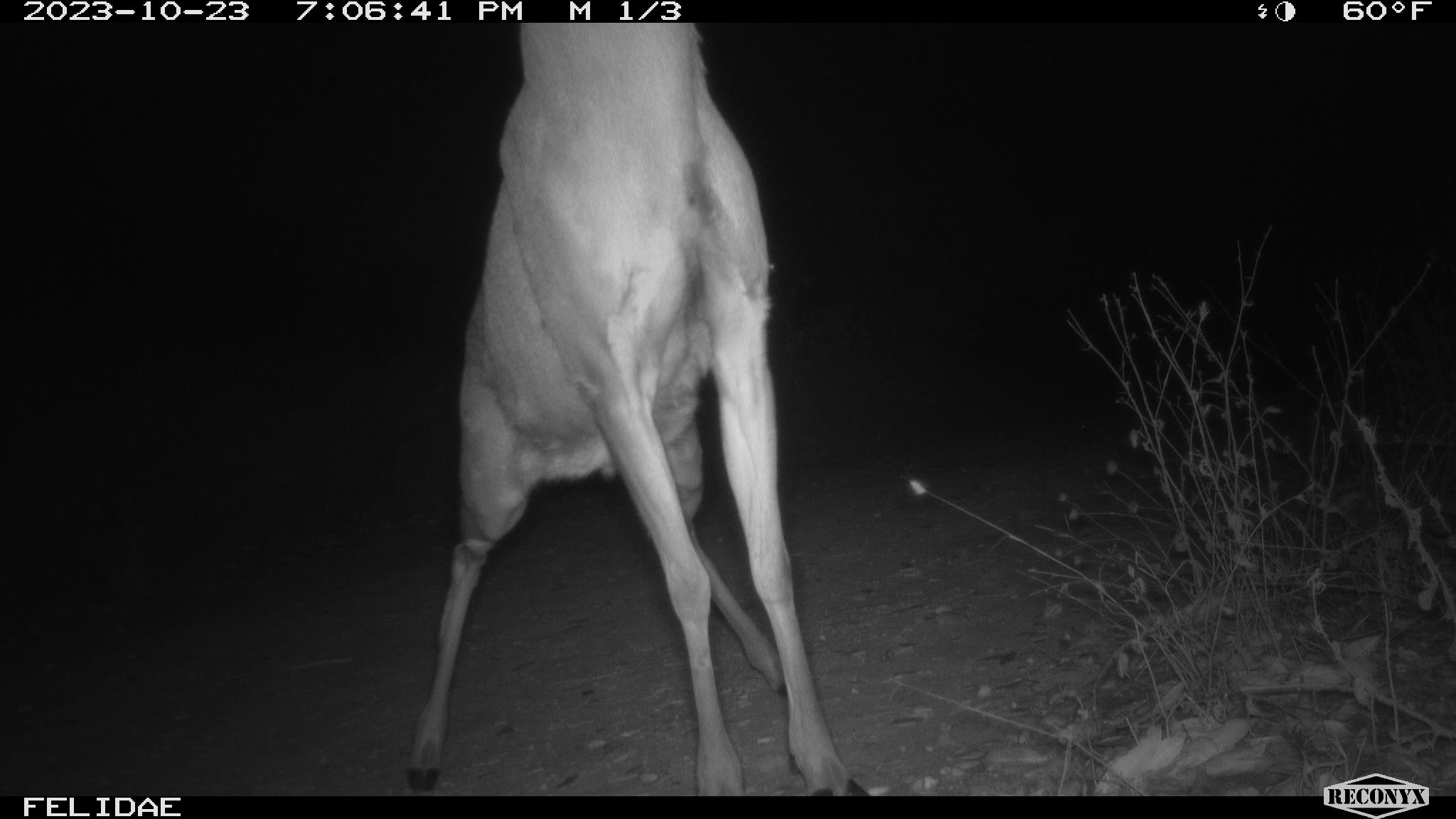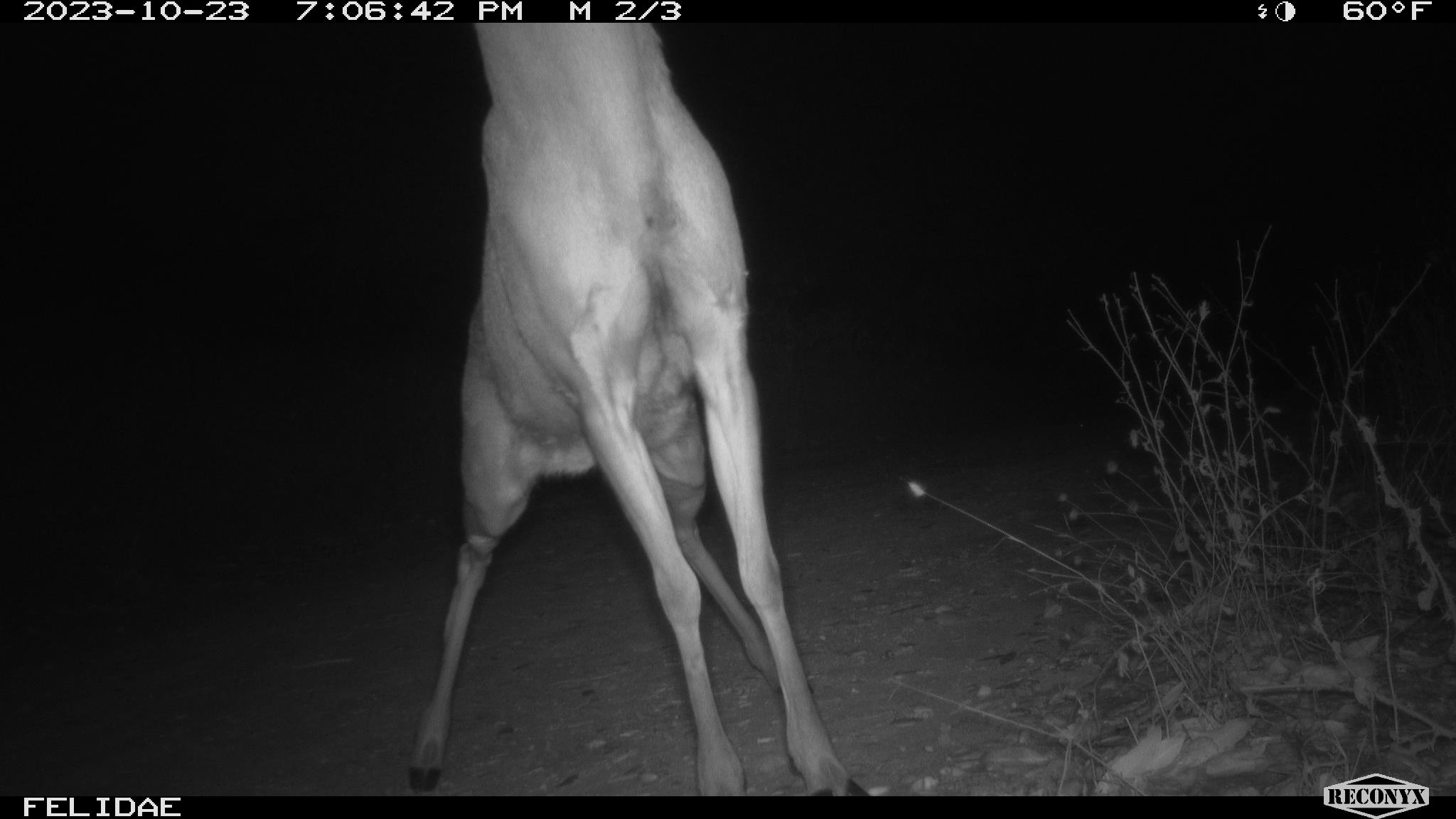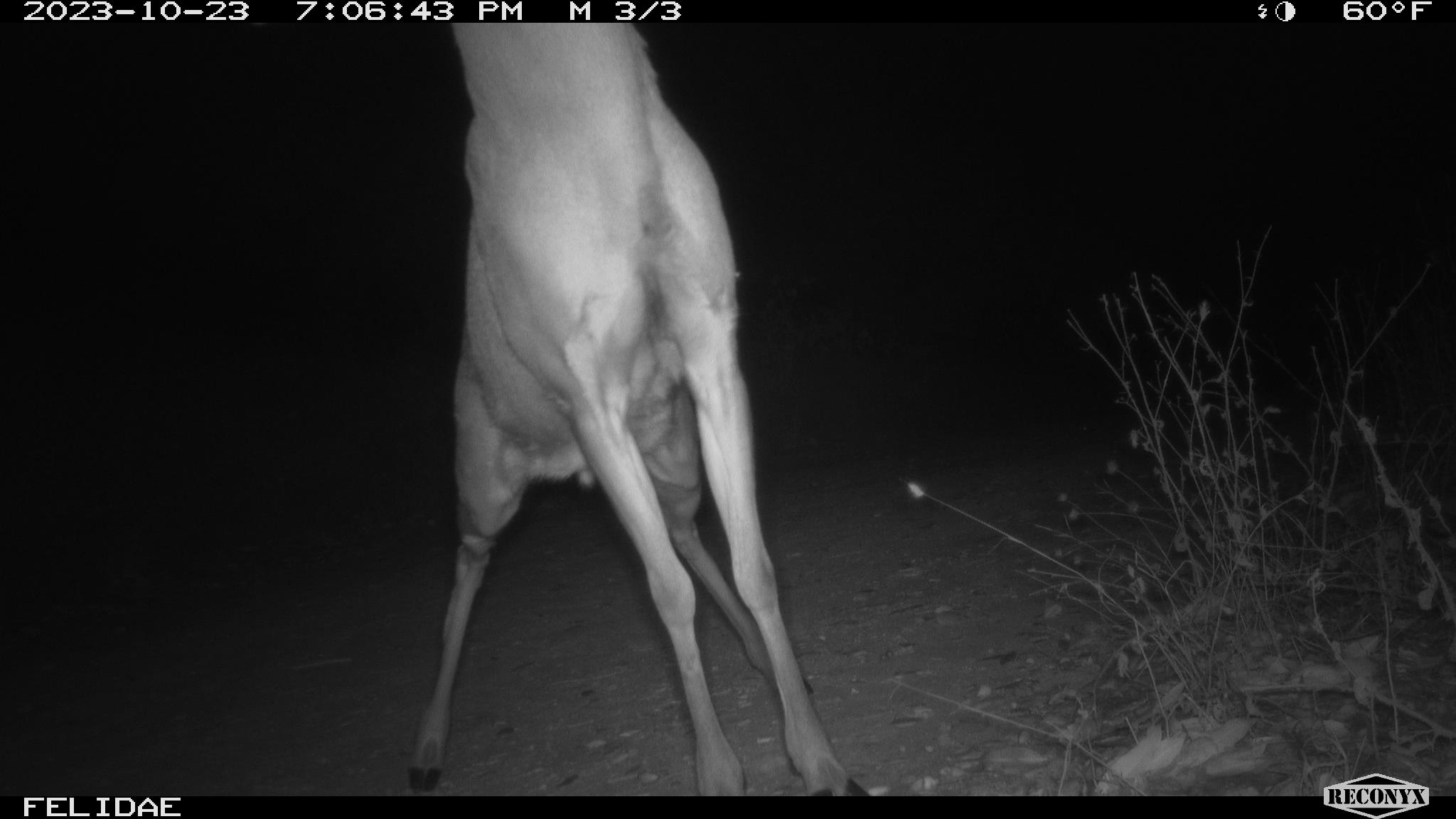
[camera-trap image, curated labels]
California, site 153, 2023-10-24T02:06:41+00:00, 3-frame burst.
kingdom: Animalia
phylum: Chordata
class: Mammalia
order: Artiodactyla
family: Cervidae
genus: Odocoileus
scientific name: Odocoileus hemionus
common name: mule deer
Mule deer (Odocoileus hemionus).